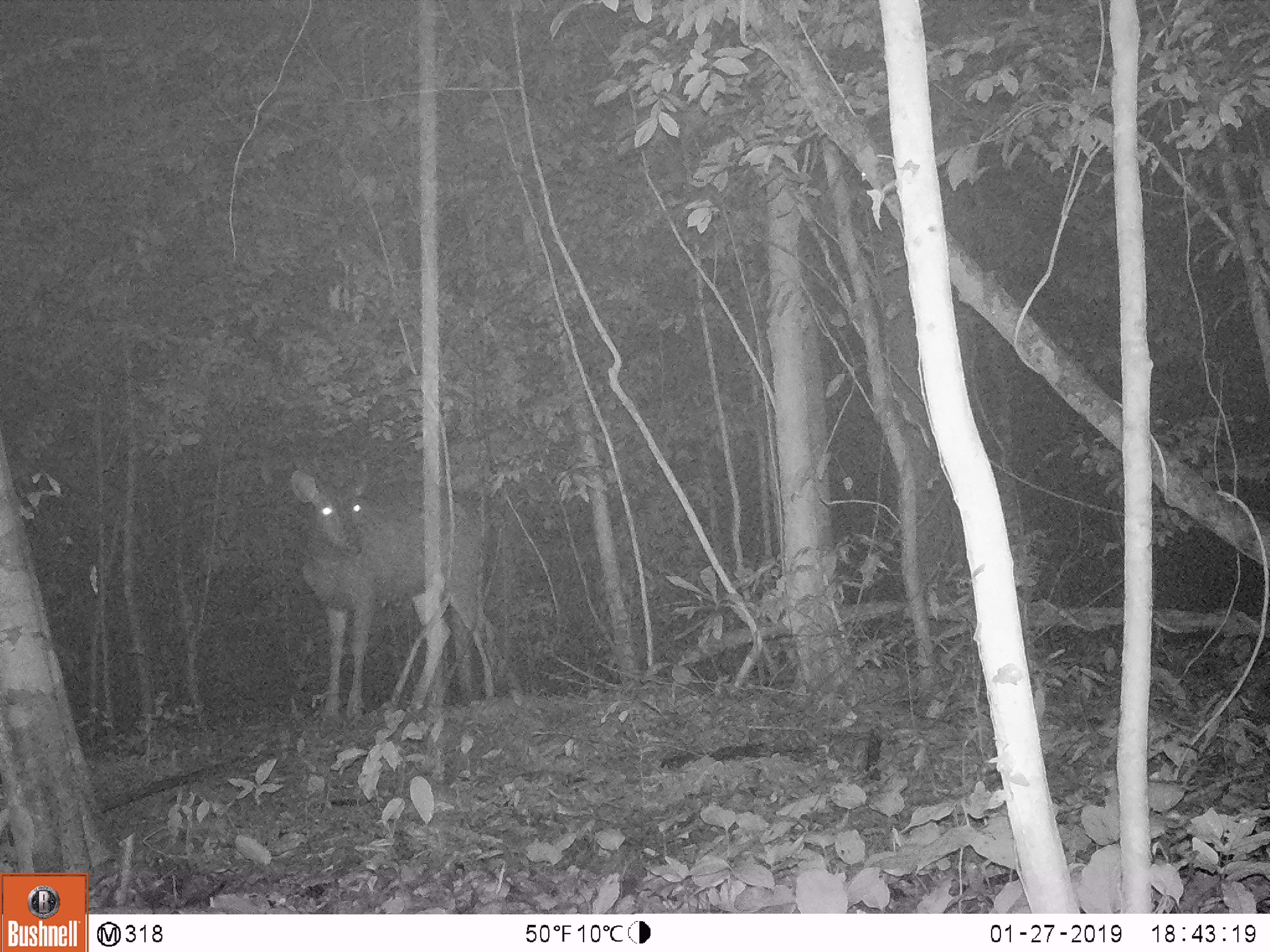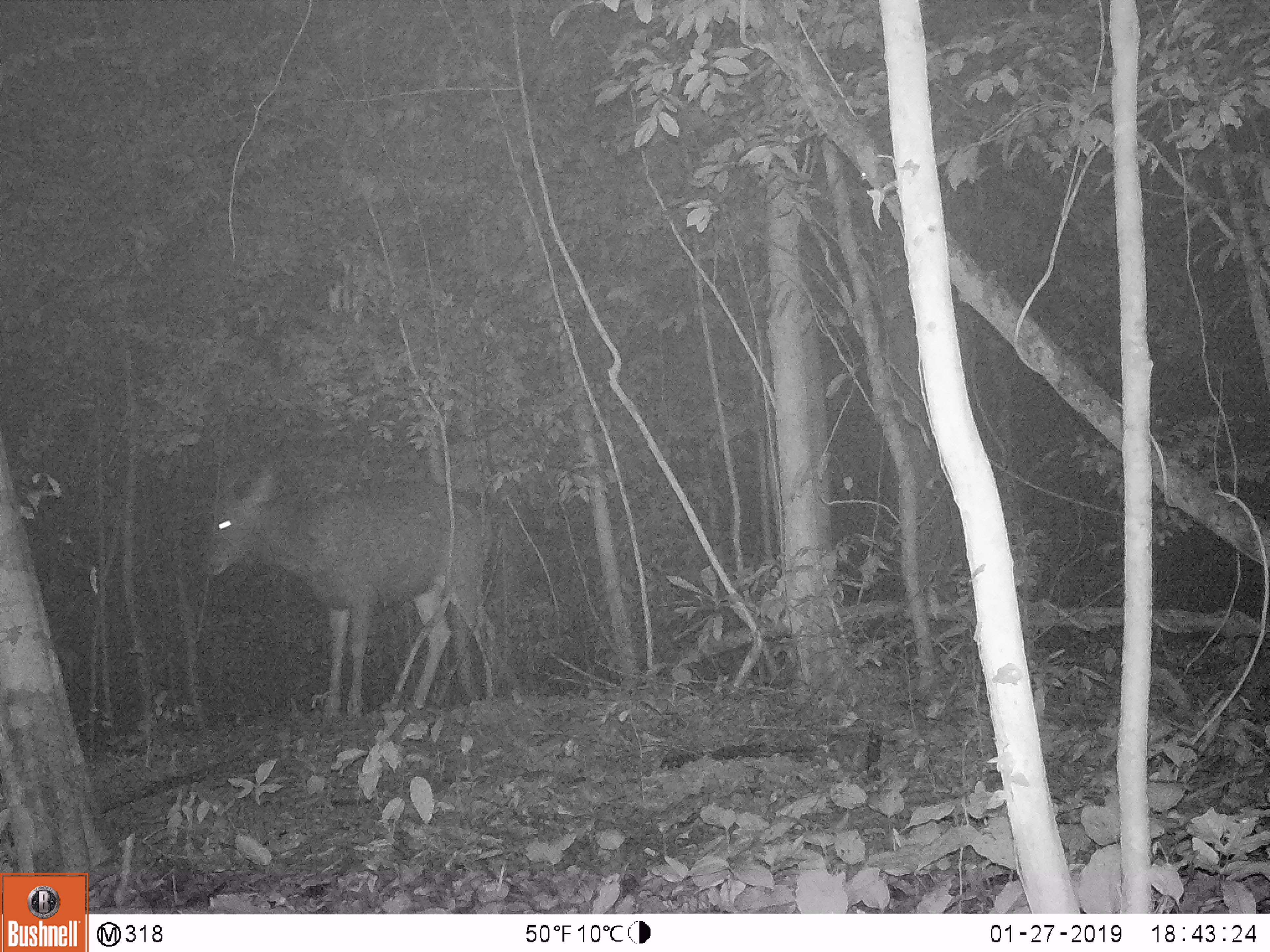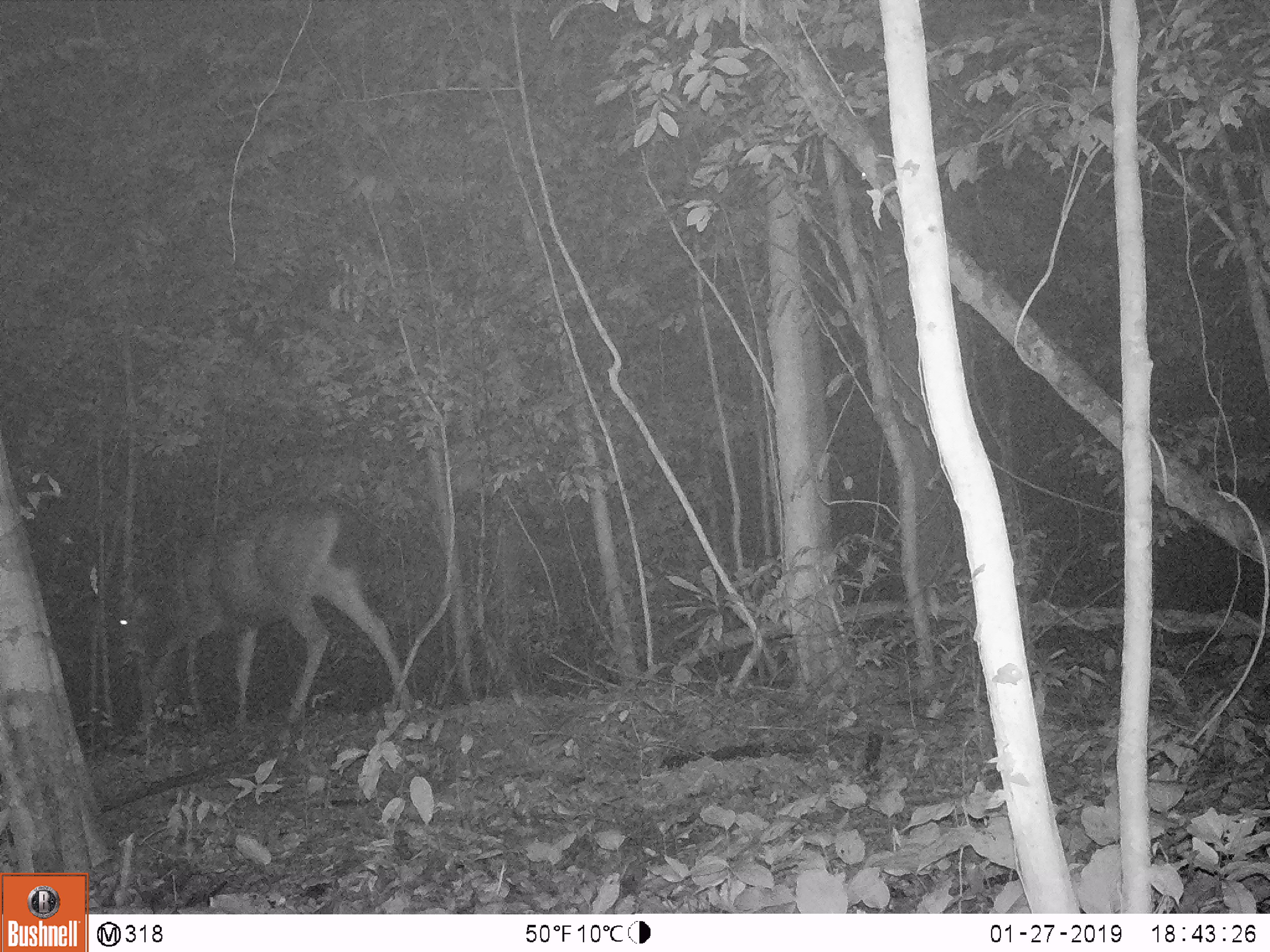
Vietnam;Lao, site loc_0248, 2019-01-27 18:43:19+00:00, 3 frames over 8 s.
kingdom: Animalia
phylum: Chordata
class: Mammalia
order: Artiodactyla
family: Cervidae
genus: Rusa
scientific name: Rusa unicolor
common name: sambar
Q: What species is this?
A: Sambar (Rusa unicolor).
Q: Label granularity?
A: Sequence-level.